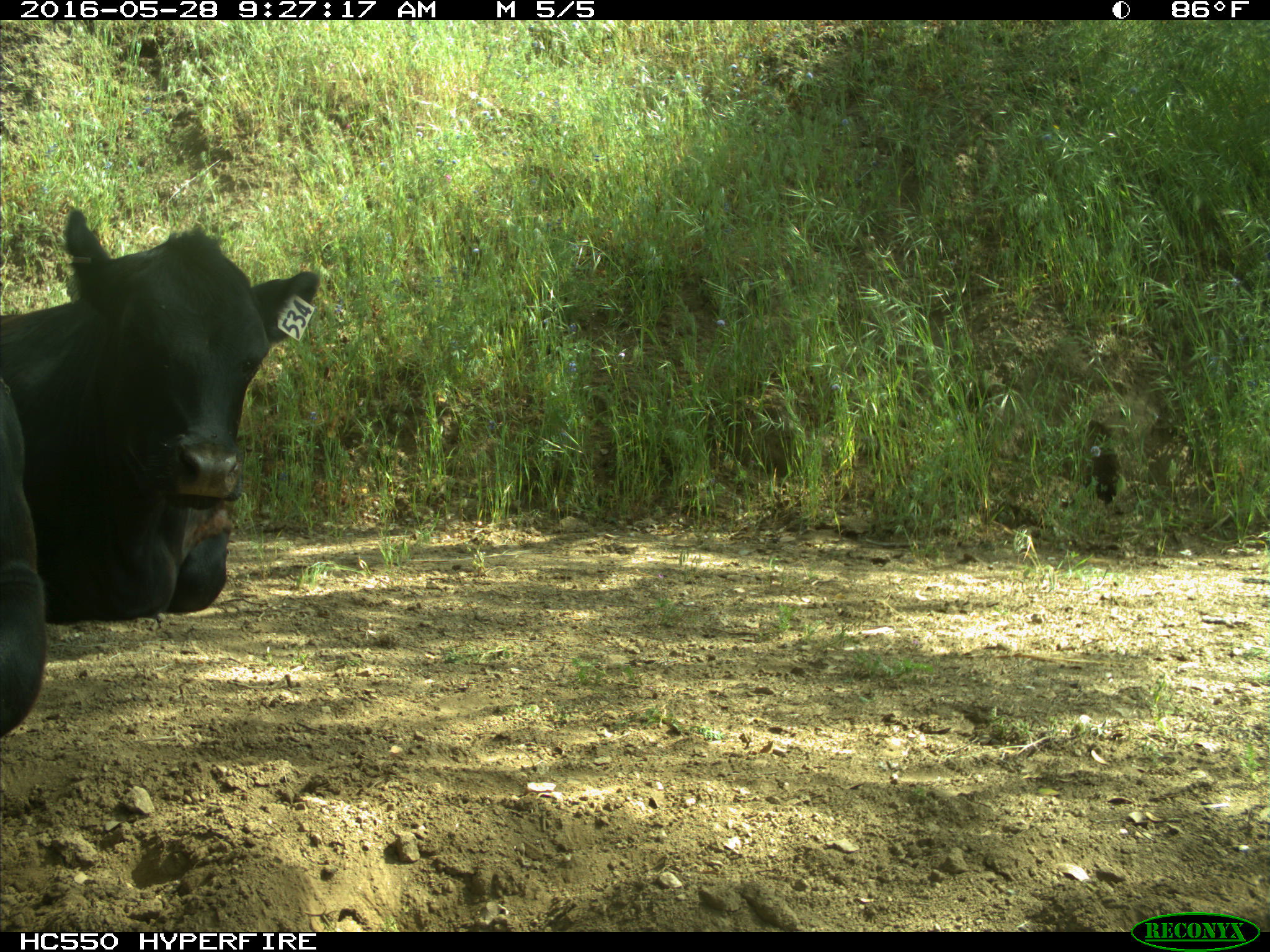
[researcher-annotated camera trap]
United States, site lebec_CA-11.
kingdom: Animalia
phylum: Chordata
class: Mammalia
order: Artiodactyla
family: Bovidae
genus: Bos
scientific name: Bos taurus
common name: domestic cow